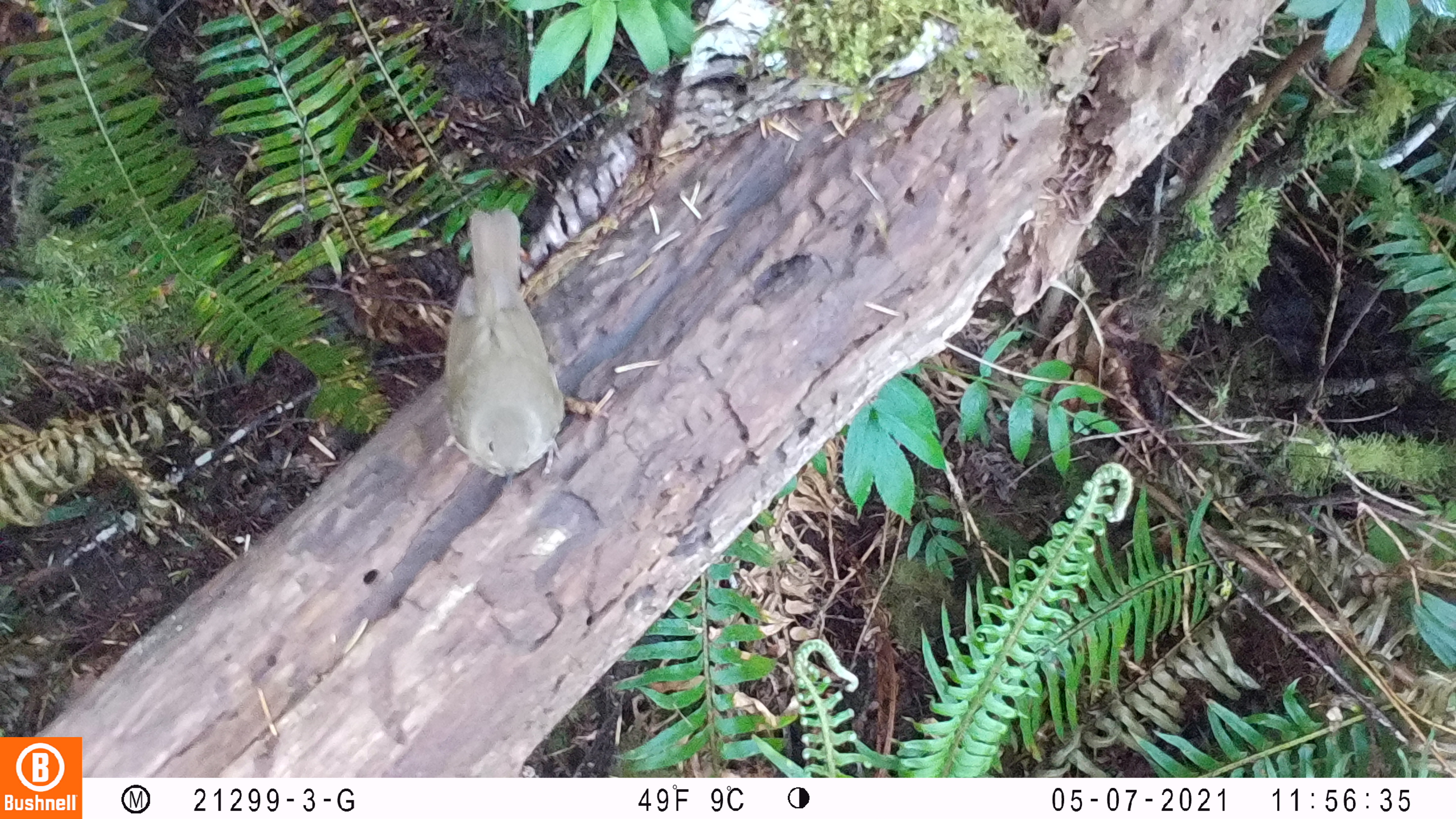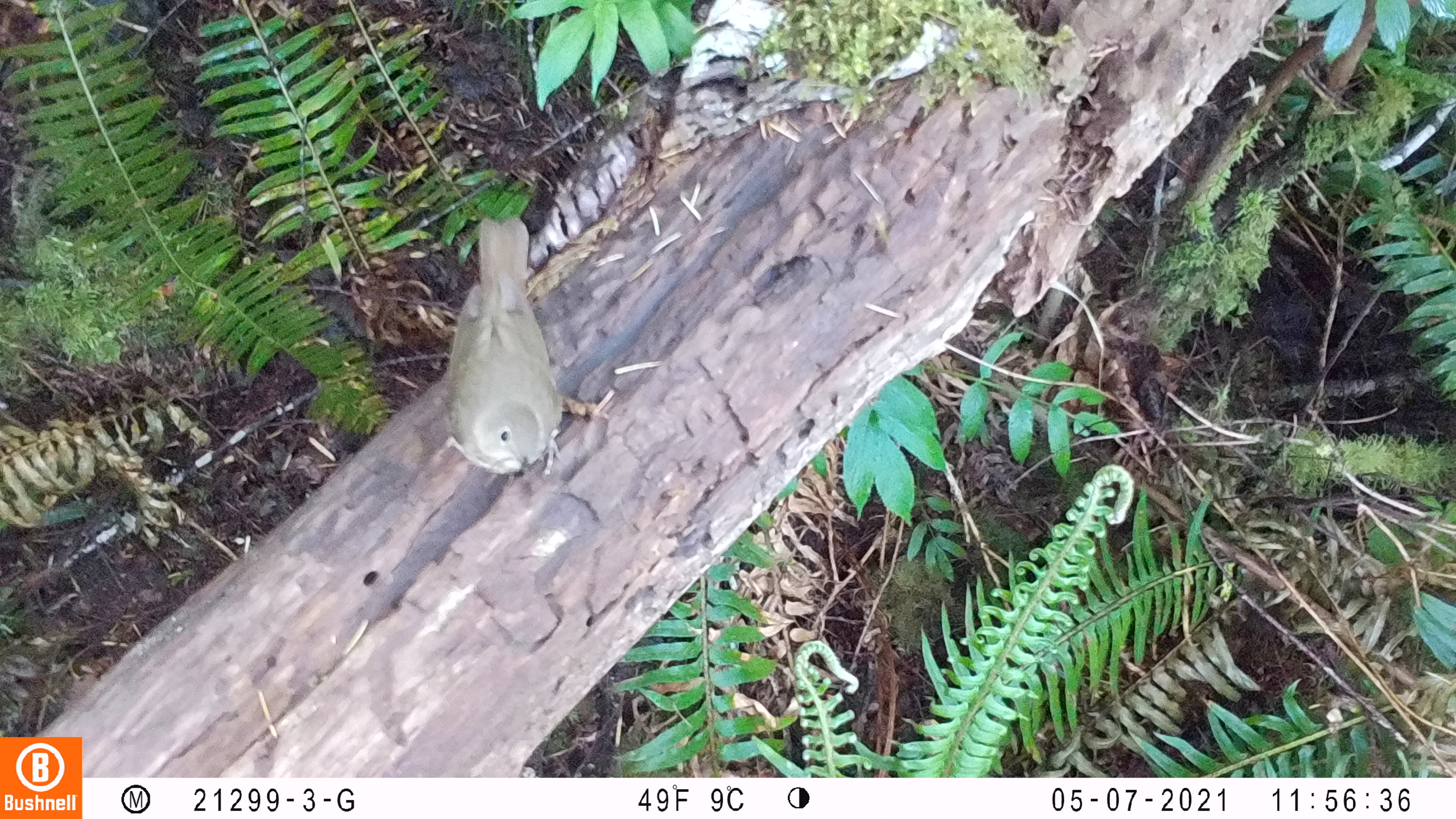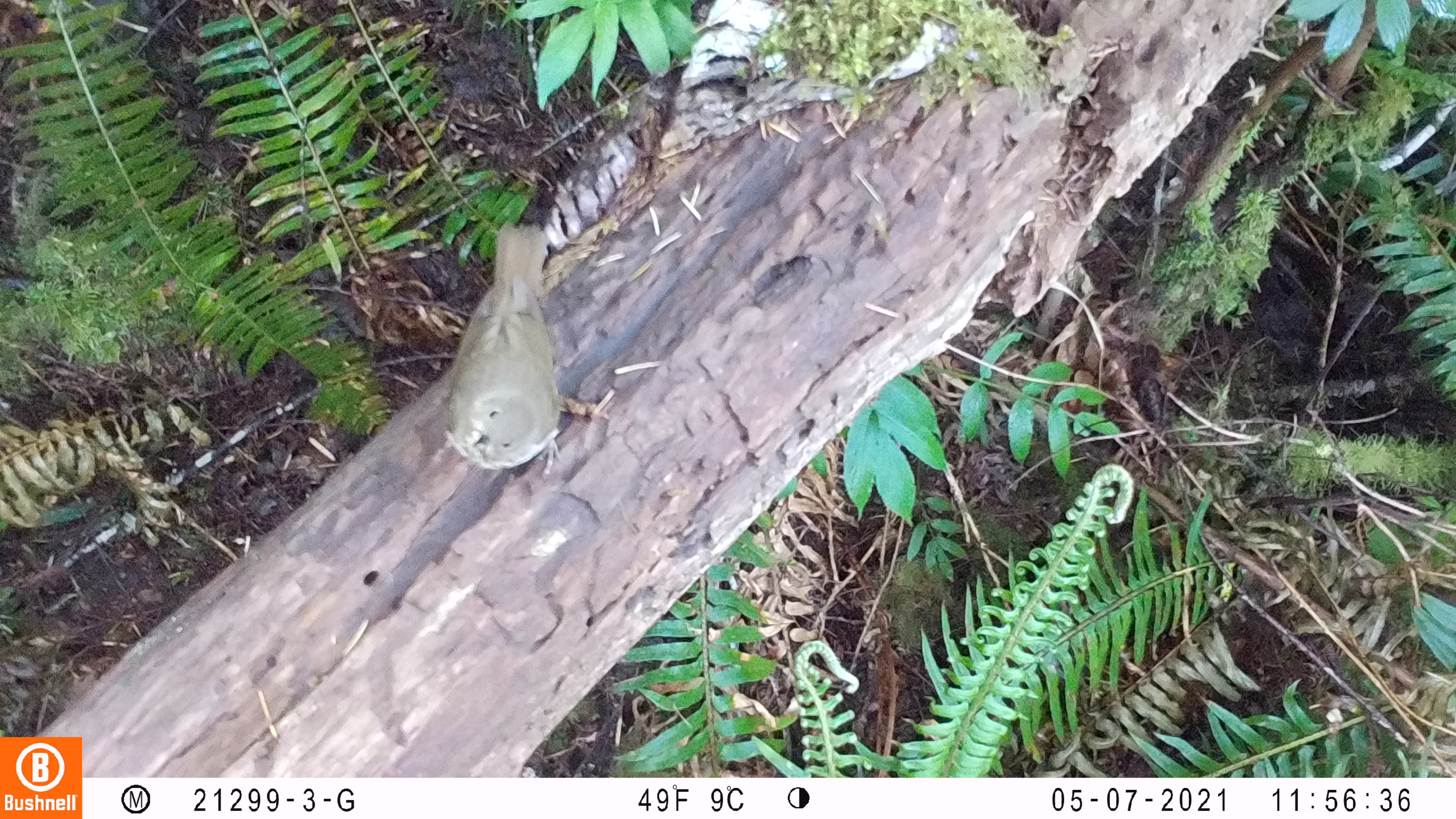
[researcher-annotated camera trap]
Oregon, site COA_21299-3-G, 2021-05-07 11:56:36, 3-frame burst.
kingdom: Animalia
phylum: Chordata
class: Aves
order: Passeriformes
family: Turdidae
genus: Catharus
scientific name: Catharus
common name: brown thrushes and nightingale-thrushes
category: catharus species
Catharus species (brown thrushes and nightingale-thrushes) (Catharus).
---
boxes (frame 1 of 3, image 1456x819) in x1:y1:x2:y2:
catharus species: 433:206:572:483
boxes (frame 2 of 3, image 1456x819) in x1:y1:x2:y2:
catharus species: 433:209:572:493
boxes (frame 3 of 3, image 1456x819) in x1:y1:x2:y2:
catharus species: 428:217:577:480